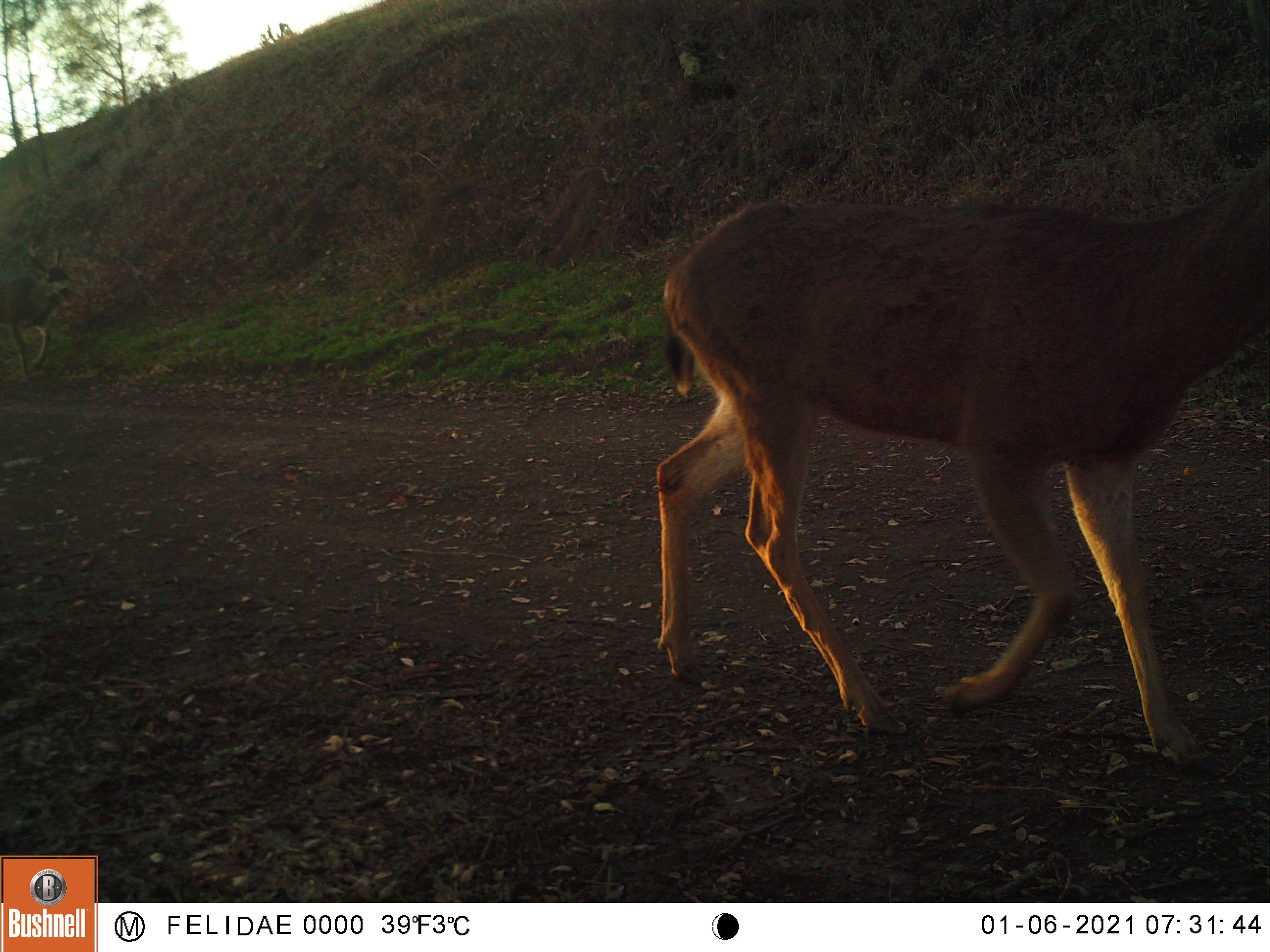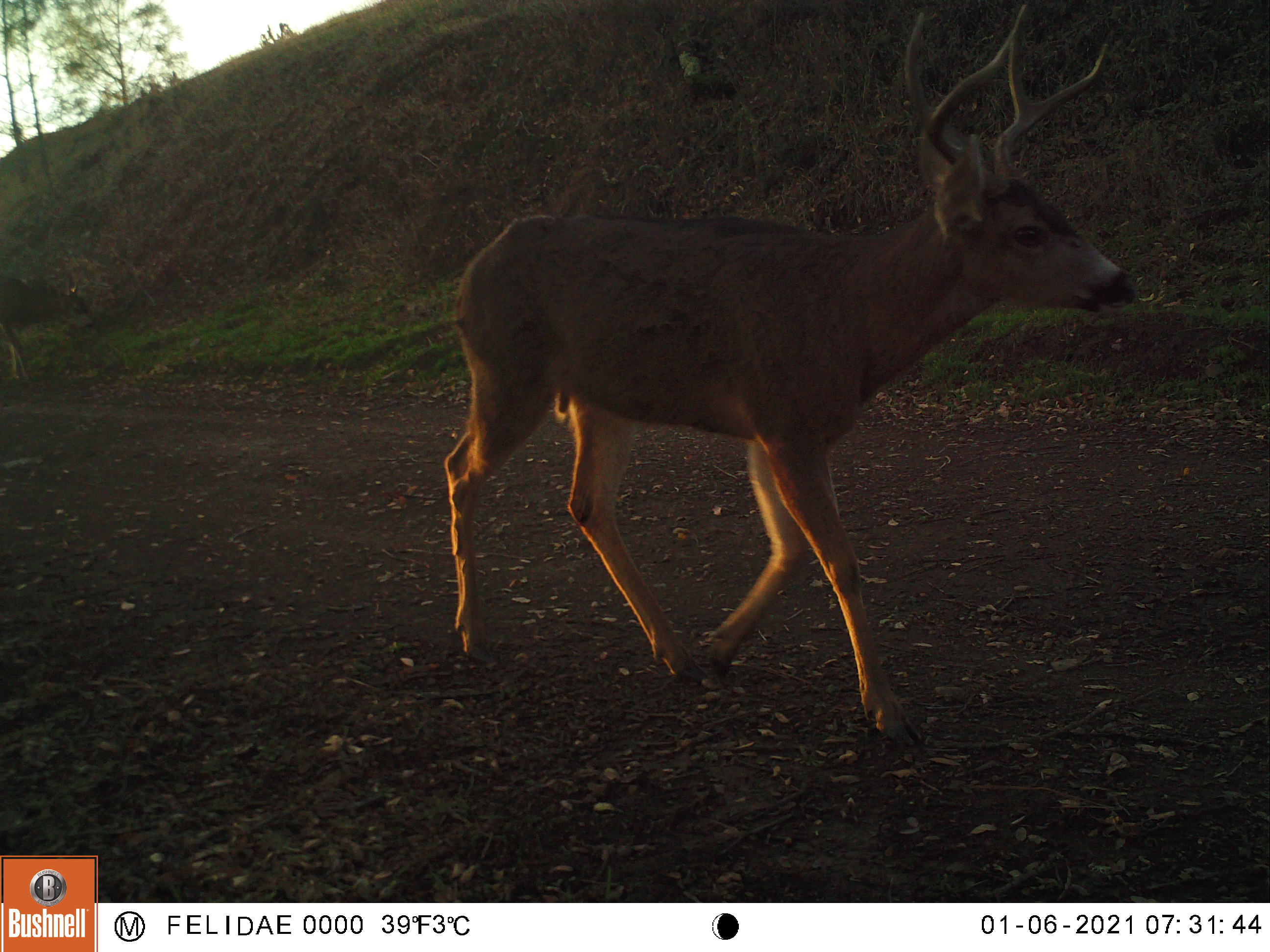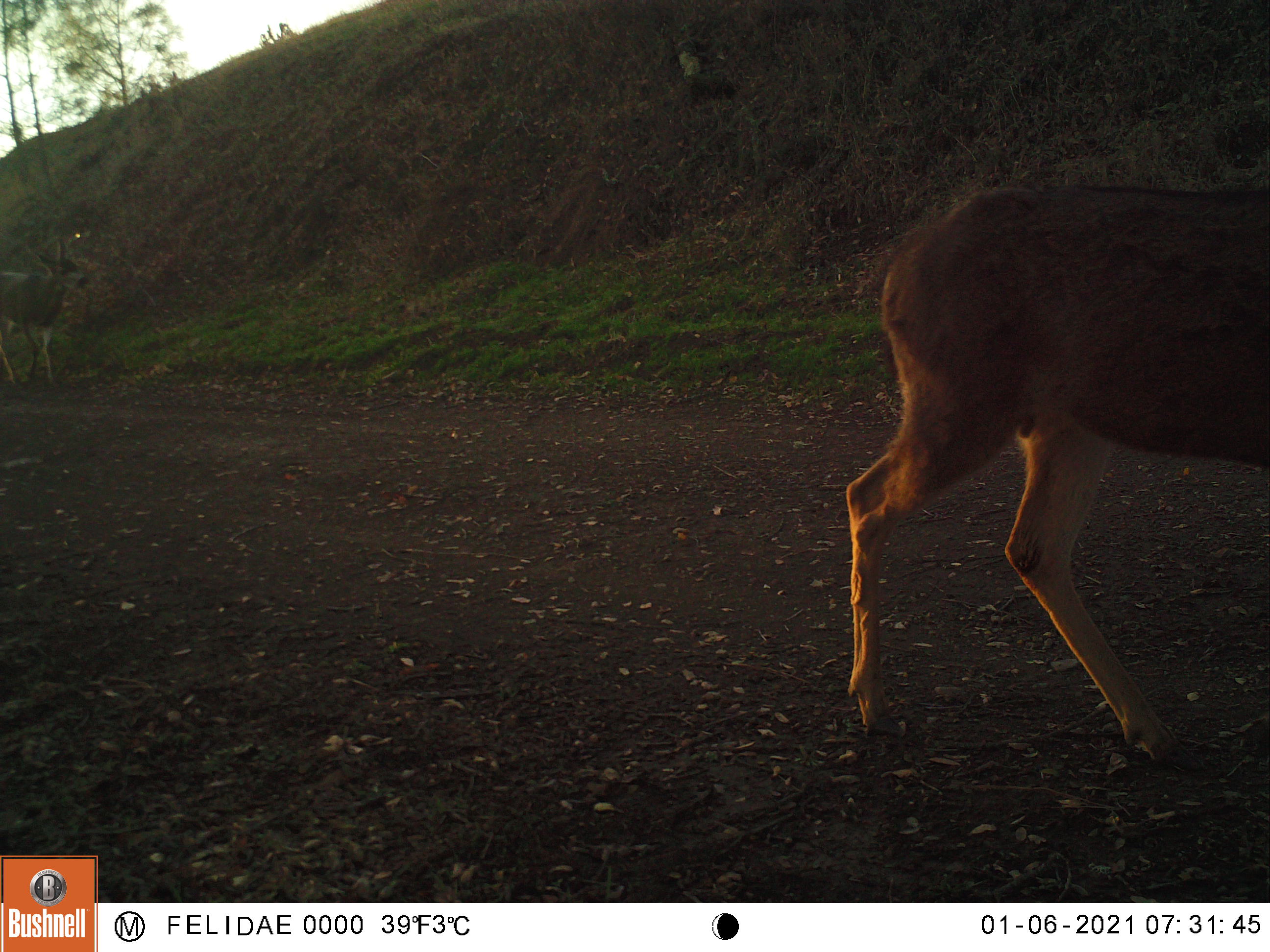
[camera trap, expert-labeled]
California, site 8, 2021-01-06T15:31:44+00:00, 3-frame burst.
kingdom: Animalia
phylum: Chordata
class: Mammalia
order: Artiodactyla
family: Cervidae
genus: Odocoileus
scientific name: Odocoileus hemionus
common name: mule deer